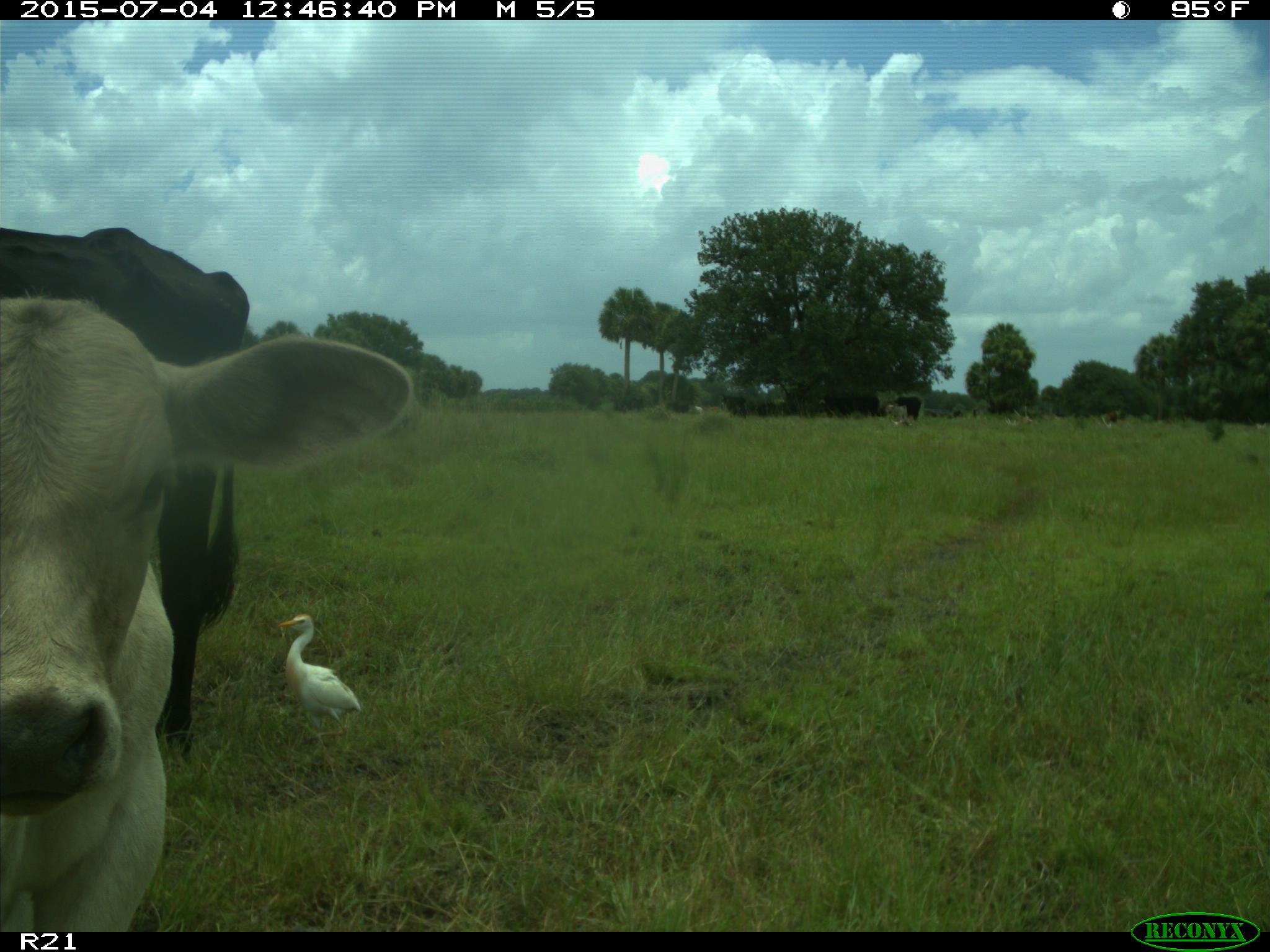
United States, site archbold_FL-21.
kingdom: Animalia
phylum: Chordata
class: Mammalia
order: Artiodactyla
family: Bovidae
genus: Bos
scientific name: Bos taurus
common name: domestic cow